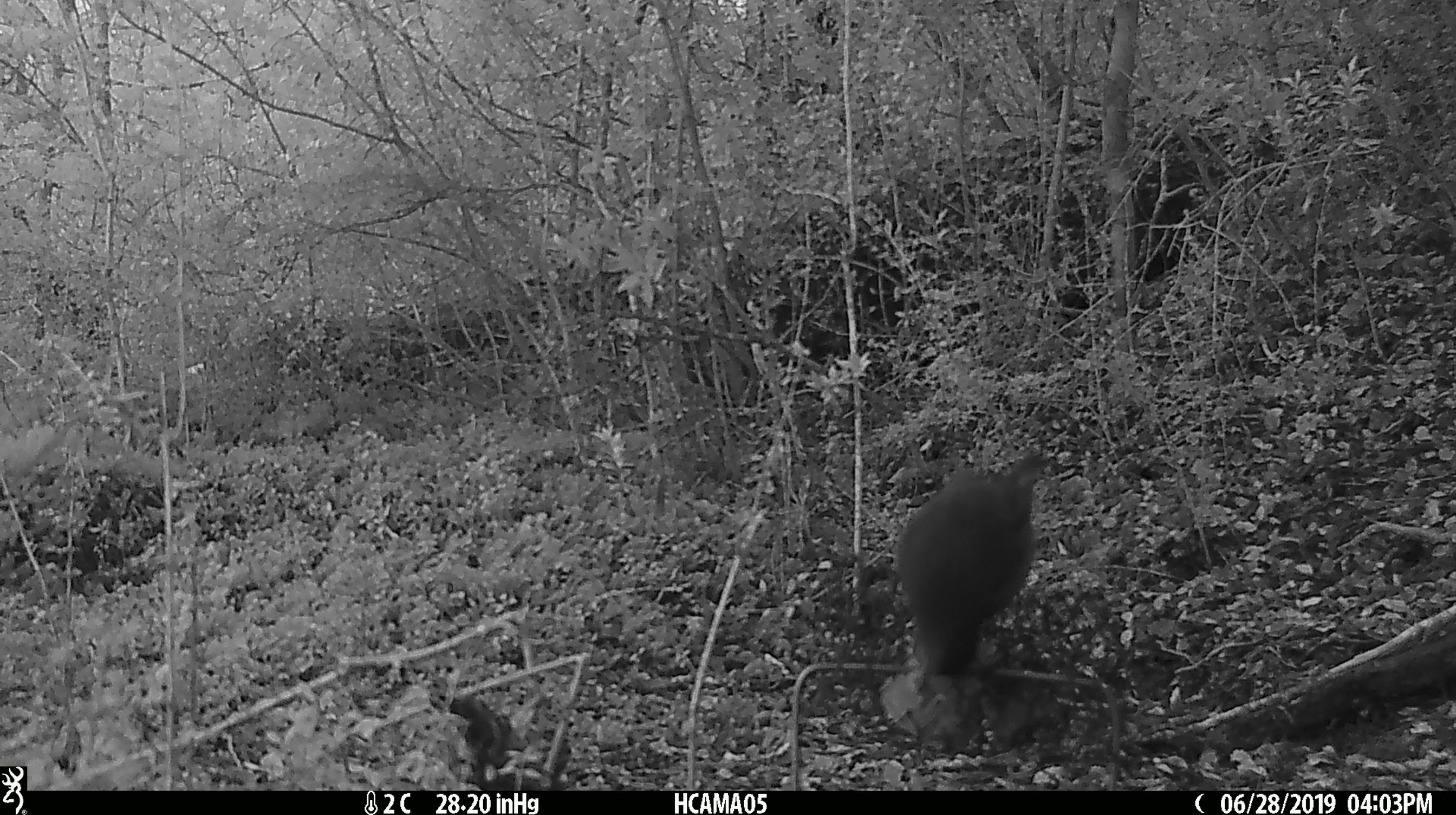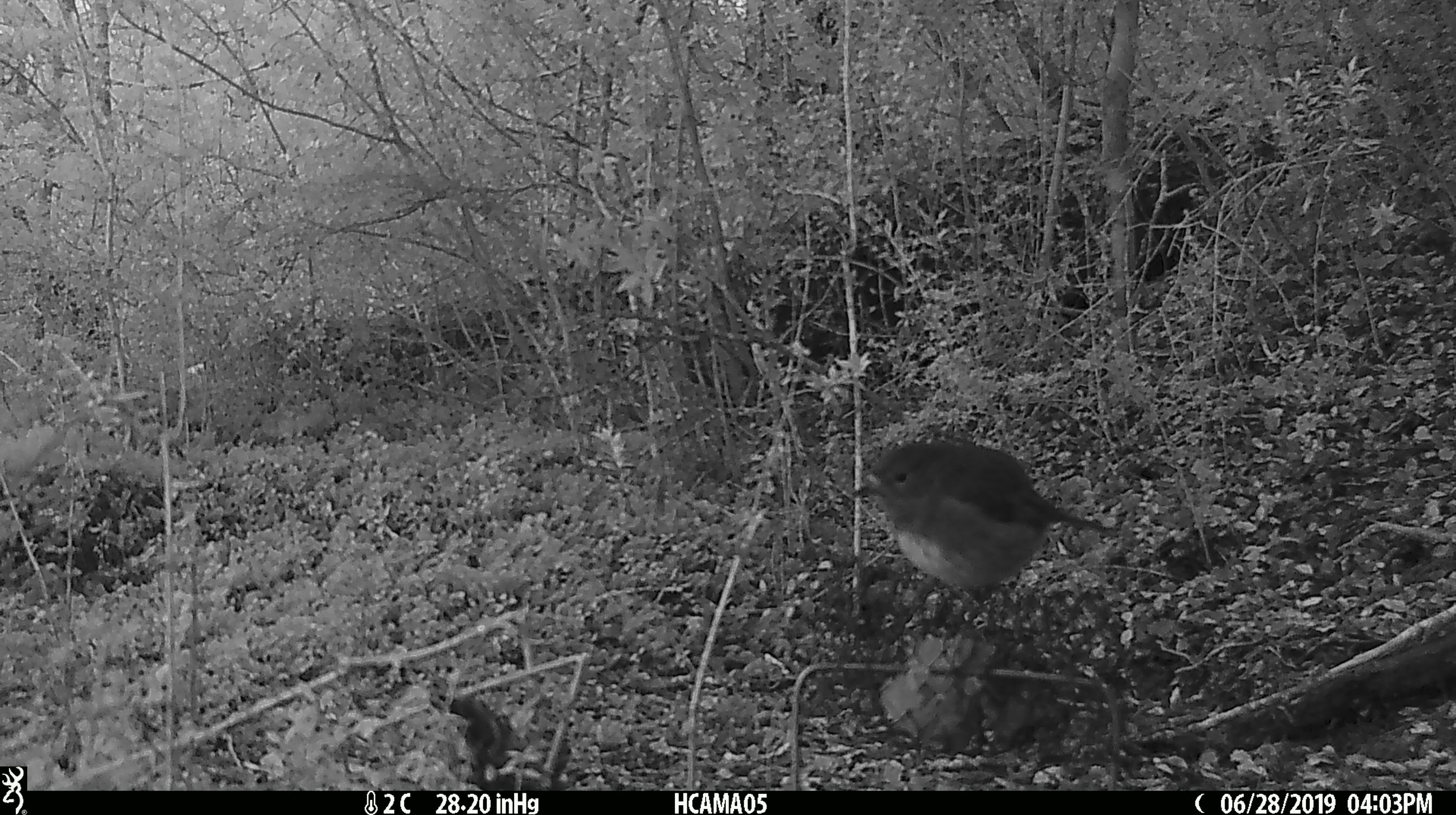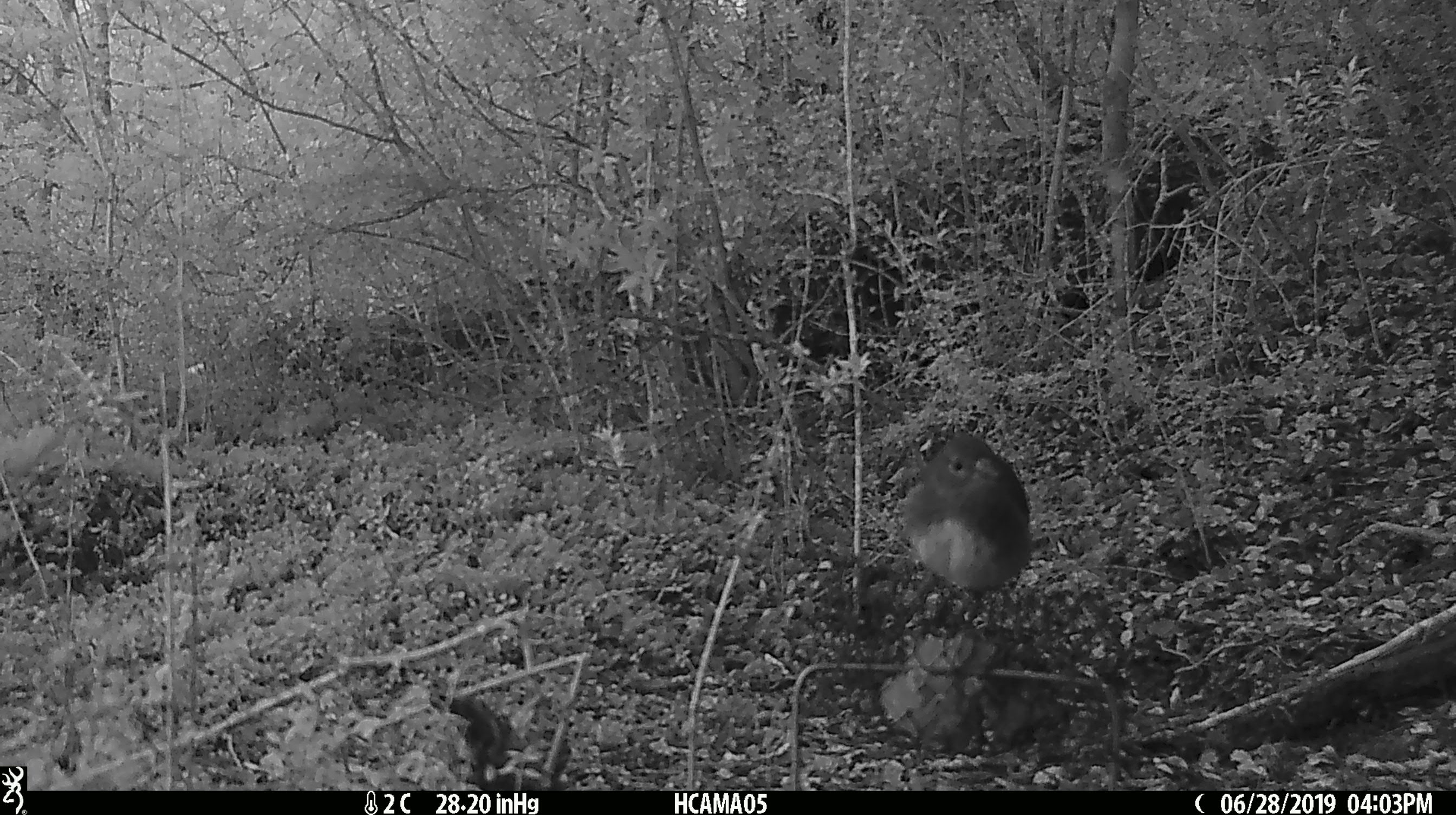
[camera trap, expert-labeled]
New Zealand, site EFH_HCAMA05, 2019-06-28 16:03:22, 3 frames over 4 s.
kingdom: Animalia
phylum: Chordata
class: Aves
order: Passeriformes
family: Petroicidae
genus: Petroica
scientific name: Petroica australis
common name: new zealand robin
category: robin